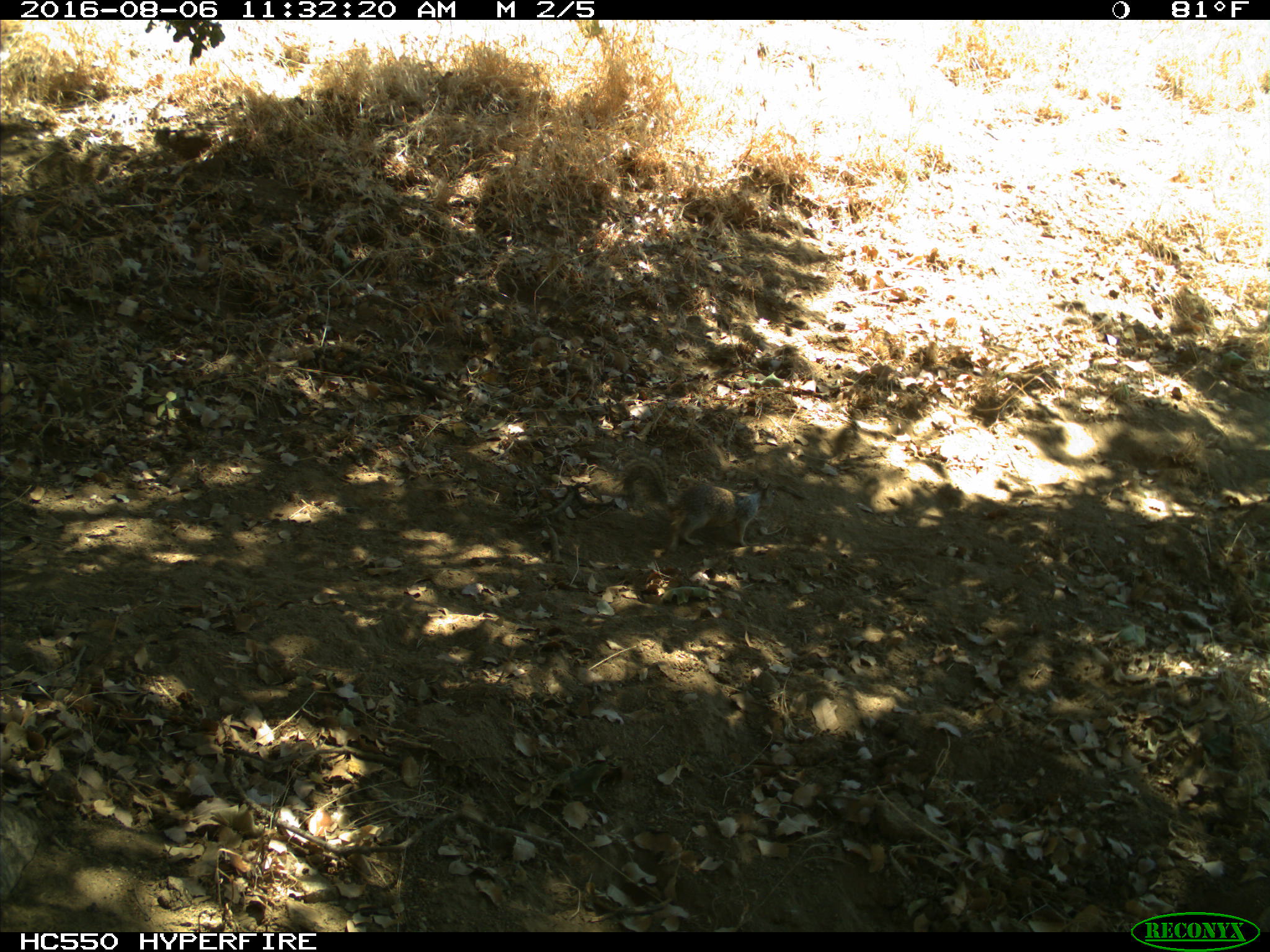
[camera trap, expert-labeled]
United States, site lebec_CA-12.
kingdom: Animalia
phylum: Chordata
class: Mammalia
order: Rodentia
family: Sciuridae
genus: Otospermophilus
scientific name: Otospermophilus beecheyi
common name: california ground squirrel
Otospermophilus beecheyi (california ground squirrel).